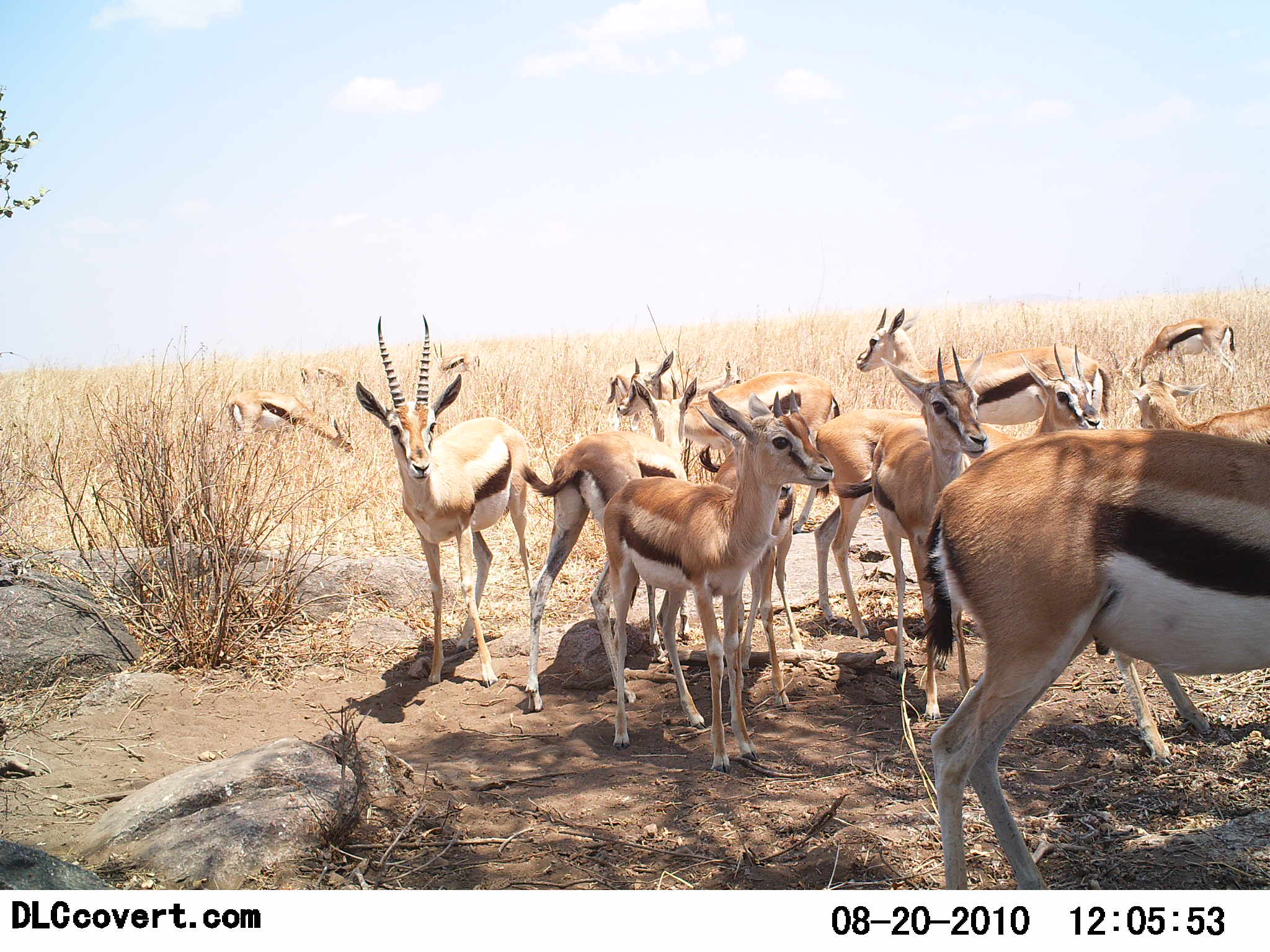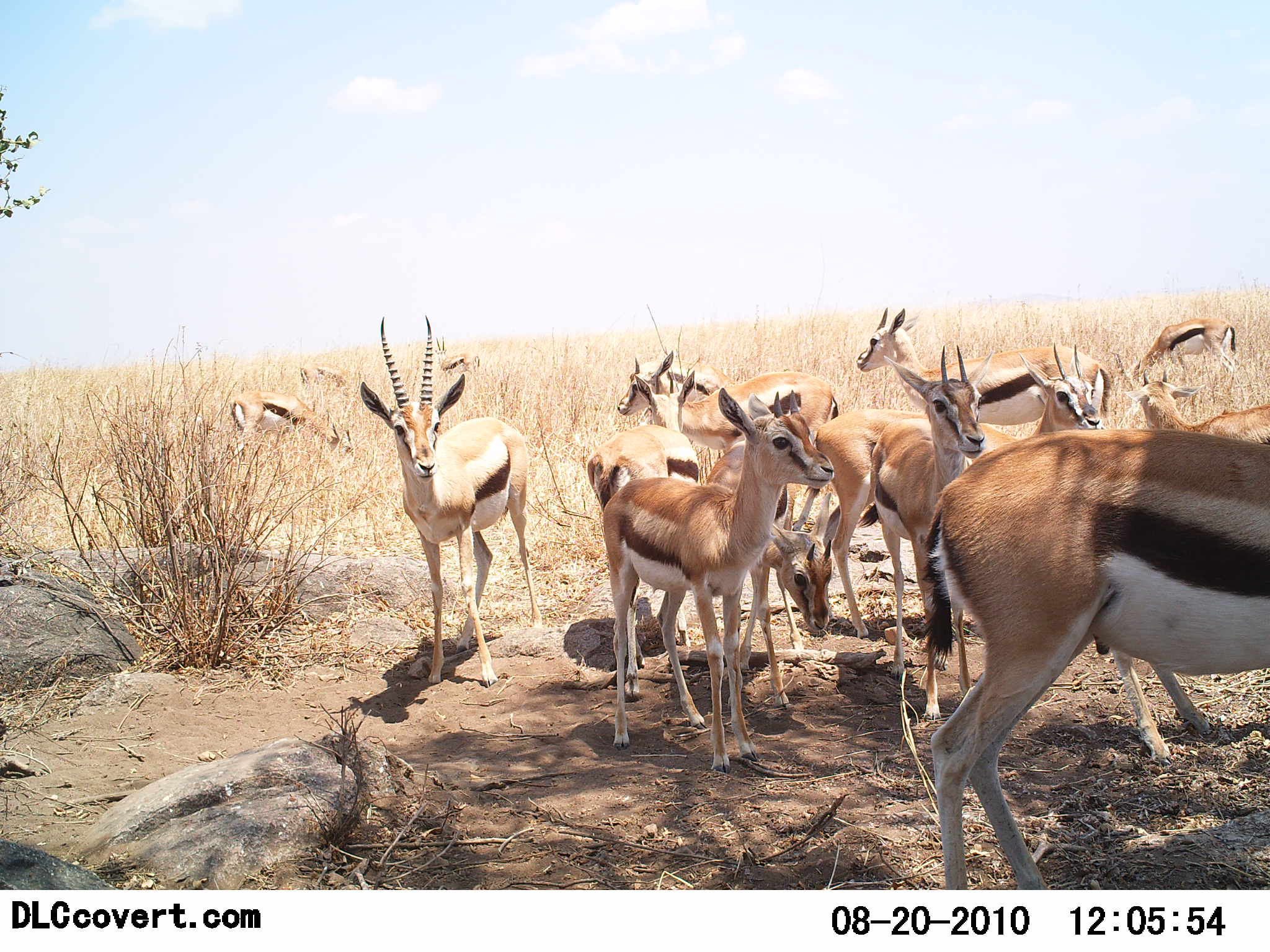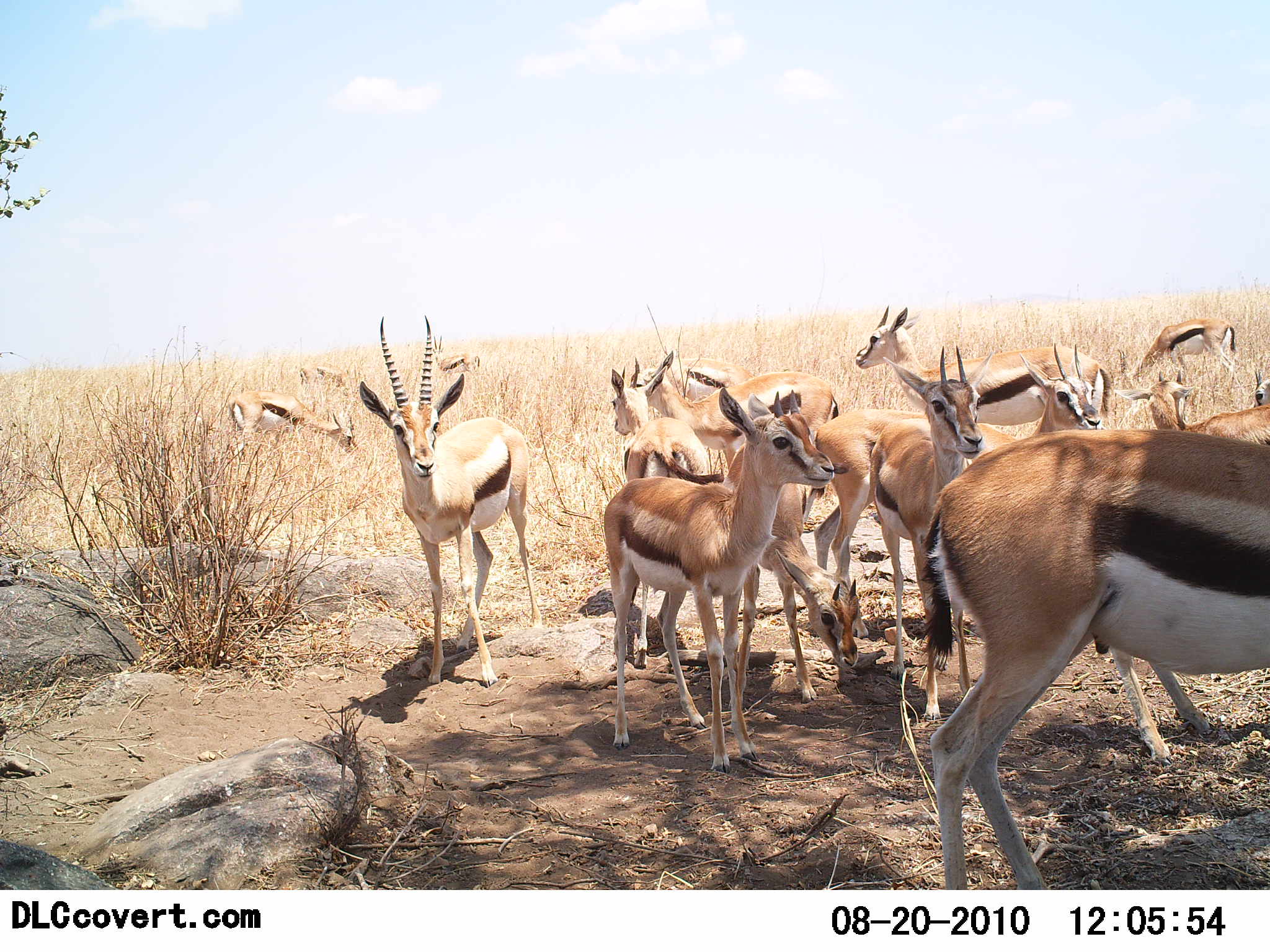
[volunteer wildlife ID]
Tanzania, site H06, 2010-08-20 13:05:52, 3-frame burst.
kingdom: Animalia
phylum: Chordata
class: Mammalia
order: Artiodactyla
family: Bovidae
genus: Eudorcas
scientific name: Eudorcas thomsonii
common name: thomson's gazelle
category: gazellethomsons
Gazellethomsons (thomson's gazelle) (Eudorcas thomsonii), count 11-50. Behavior (volunteer vote fractions): standing 96%, resting 4%, moving 9%, interacting 9%. Young present (vote fraction): 4%. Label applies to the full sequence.